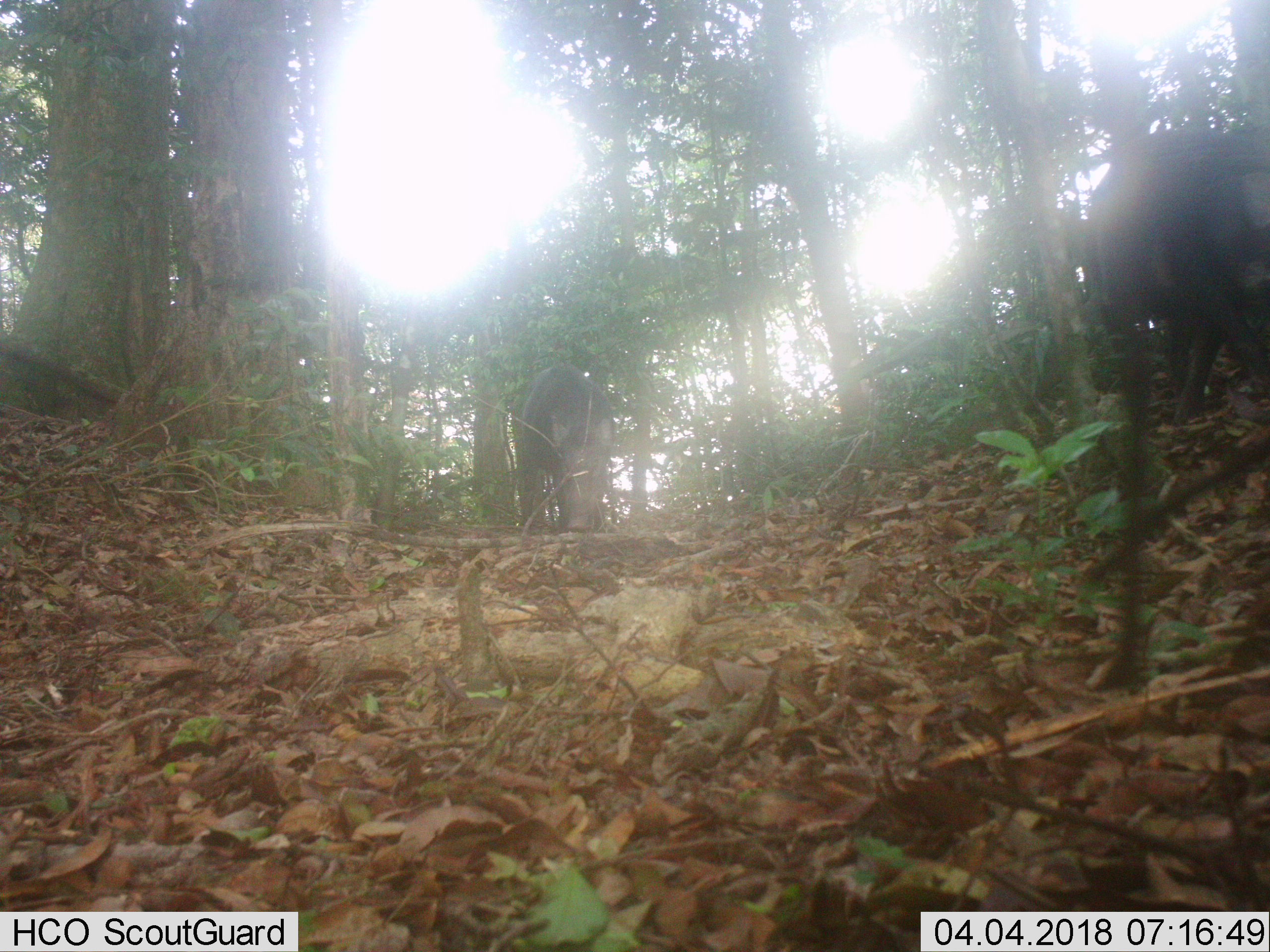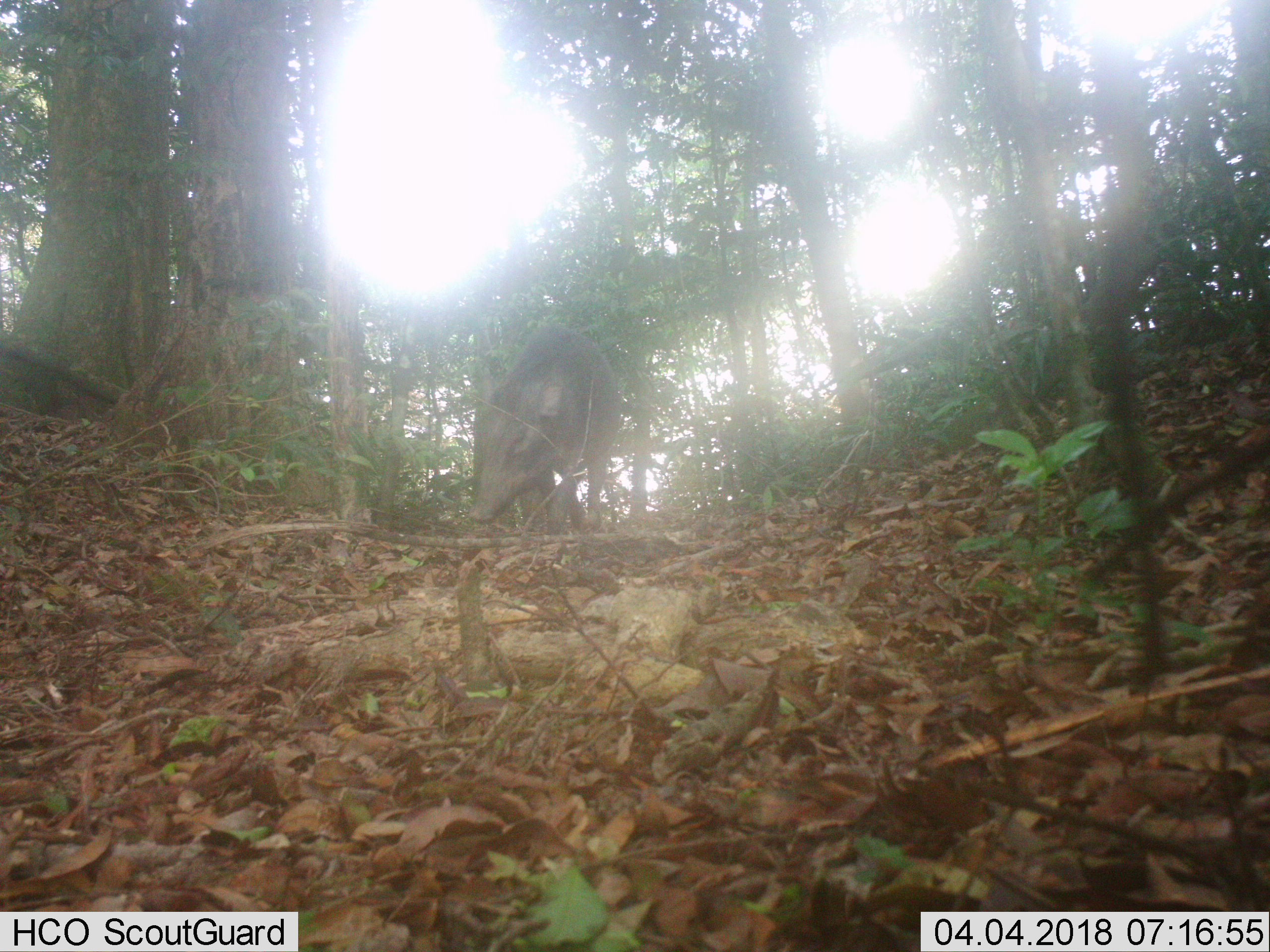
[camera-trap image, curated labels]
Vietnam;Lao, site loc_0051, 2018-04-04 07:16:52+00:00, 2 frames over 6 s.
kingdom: Animalia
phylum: Chordata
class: Mammalia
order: Artiodactyla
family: Suidae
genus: Sus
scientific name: Sus scrofa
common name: eurasian wild pig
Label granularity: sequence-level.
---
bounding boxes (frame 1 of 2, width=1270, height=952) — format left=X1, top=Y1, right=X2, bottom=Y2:
eurasian wild pig: left=1087, top=124, right=1270, bottom=438; left=521, top=362, right=614, bottom=531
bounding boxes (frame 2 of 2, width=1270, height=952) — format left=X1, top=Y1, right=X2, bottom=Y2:
eurasian wild pig: left=466, top=325, right=620, bottom=534